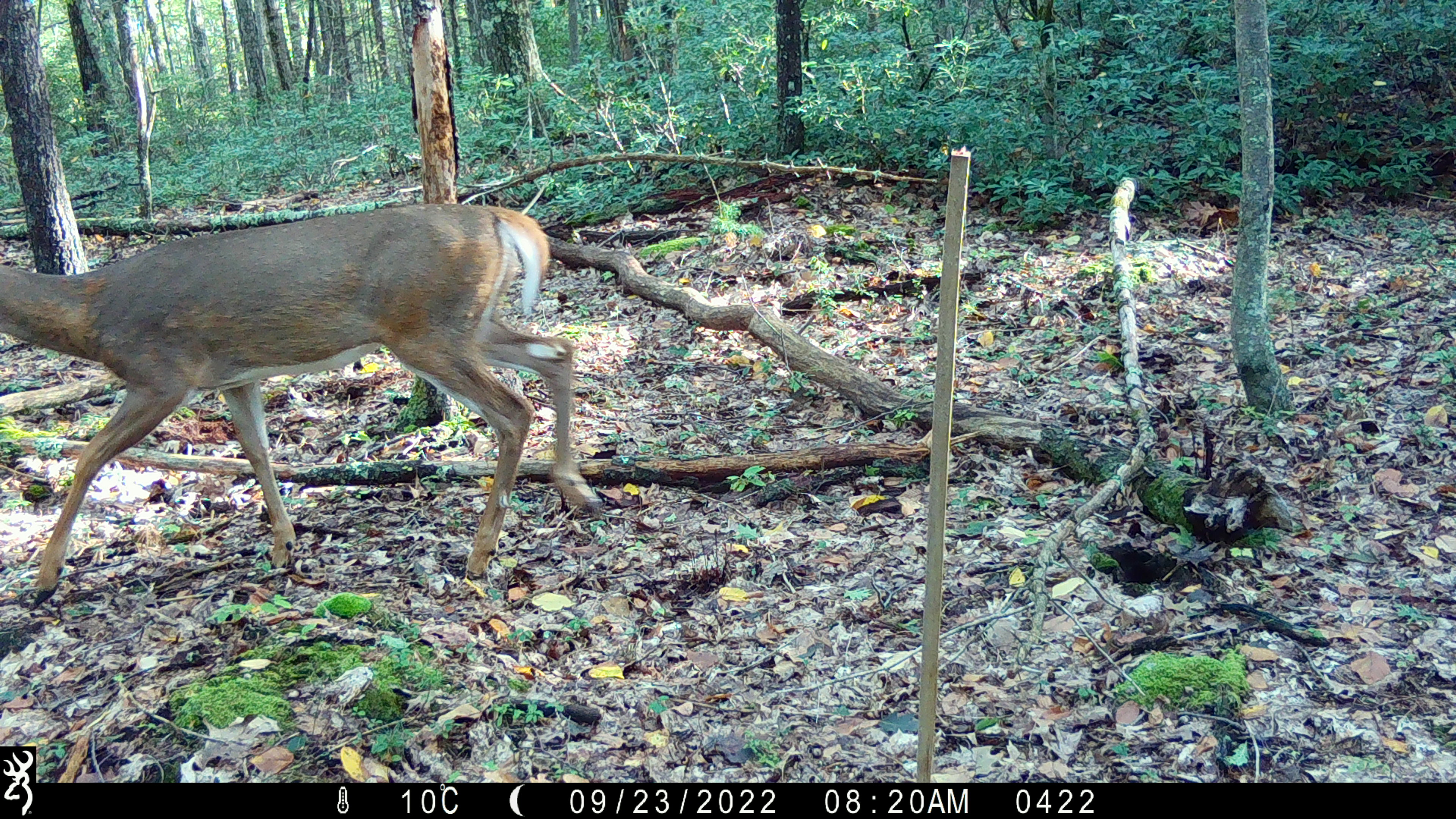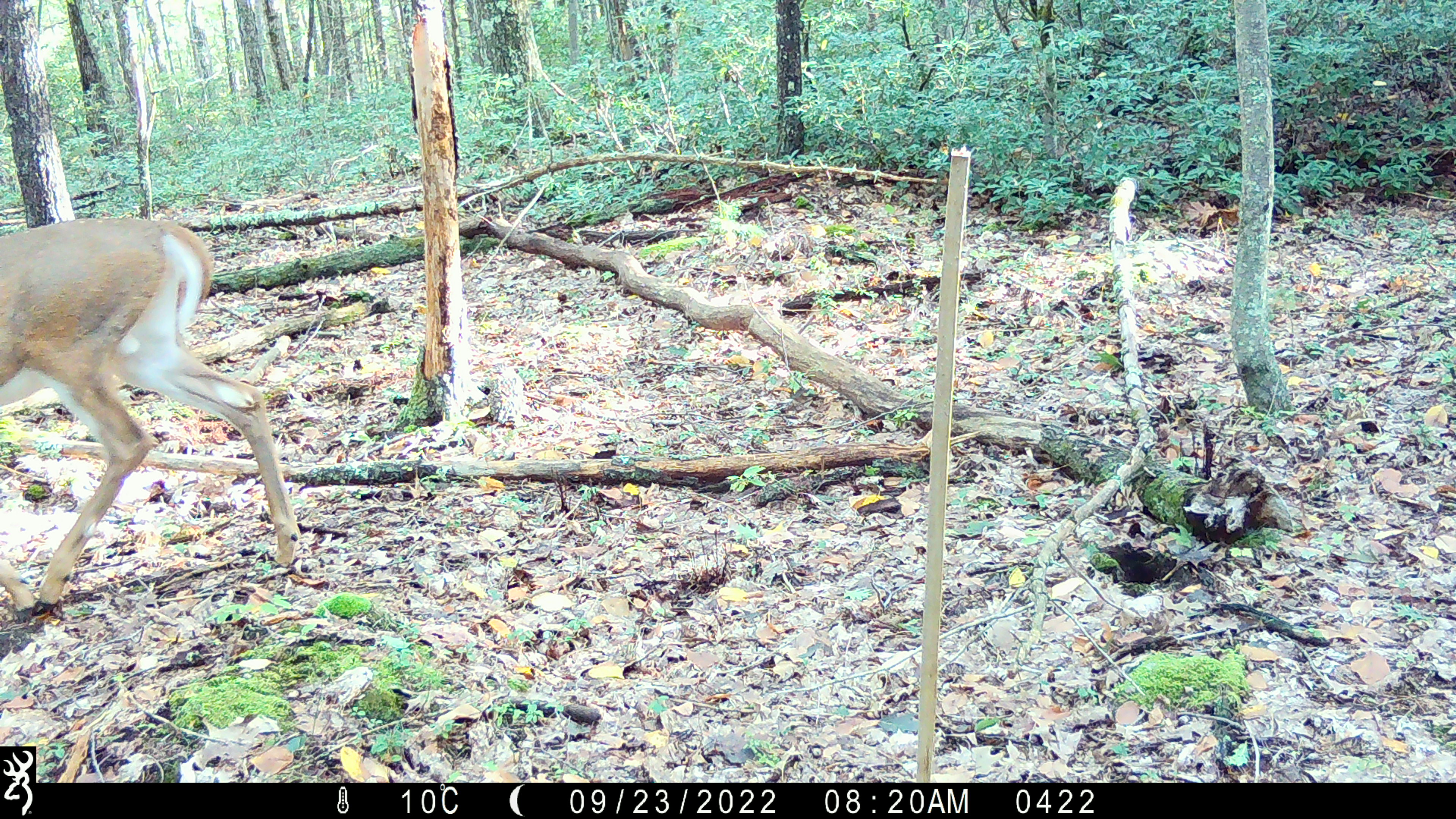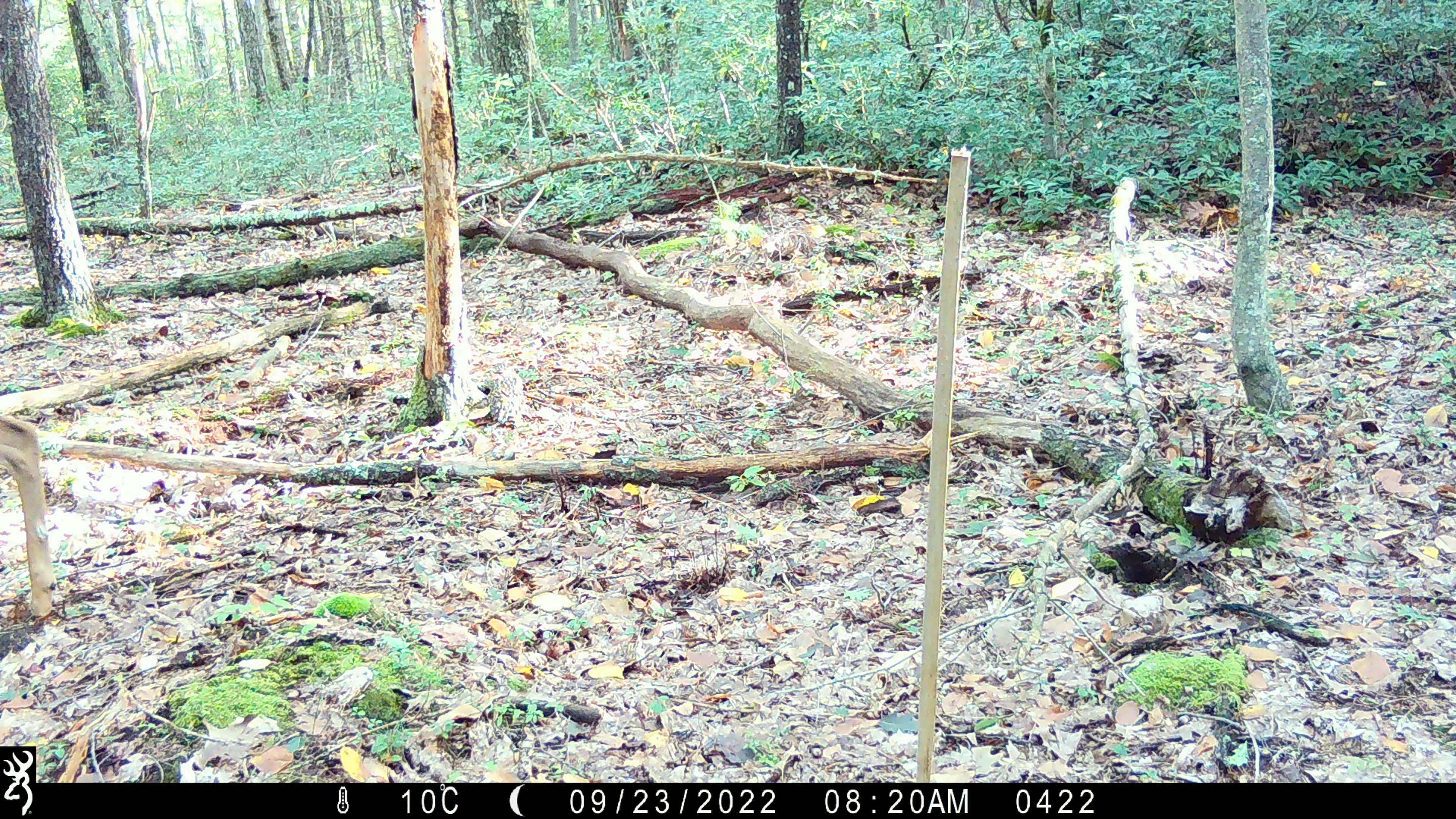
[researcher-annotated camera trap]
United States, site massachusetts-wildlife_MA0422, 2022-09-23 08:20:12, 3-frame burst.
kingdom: Animalia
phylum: Chordata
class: Mammalia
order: Artiodactyla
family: Cervidae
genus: Odocoileus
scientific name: Odocoileus virginianus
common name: white-tailed deer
White-tailed deer (Odocoileus virginianus).